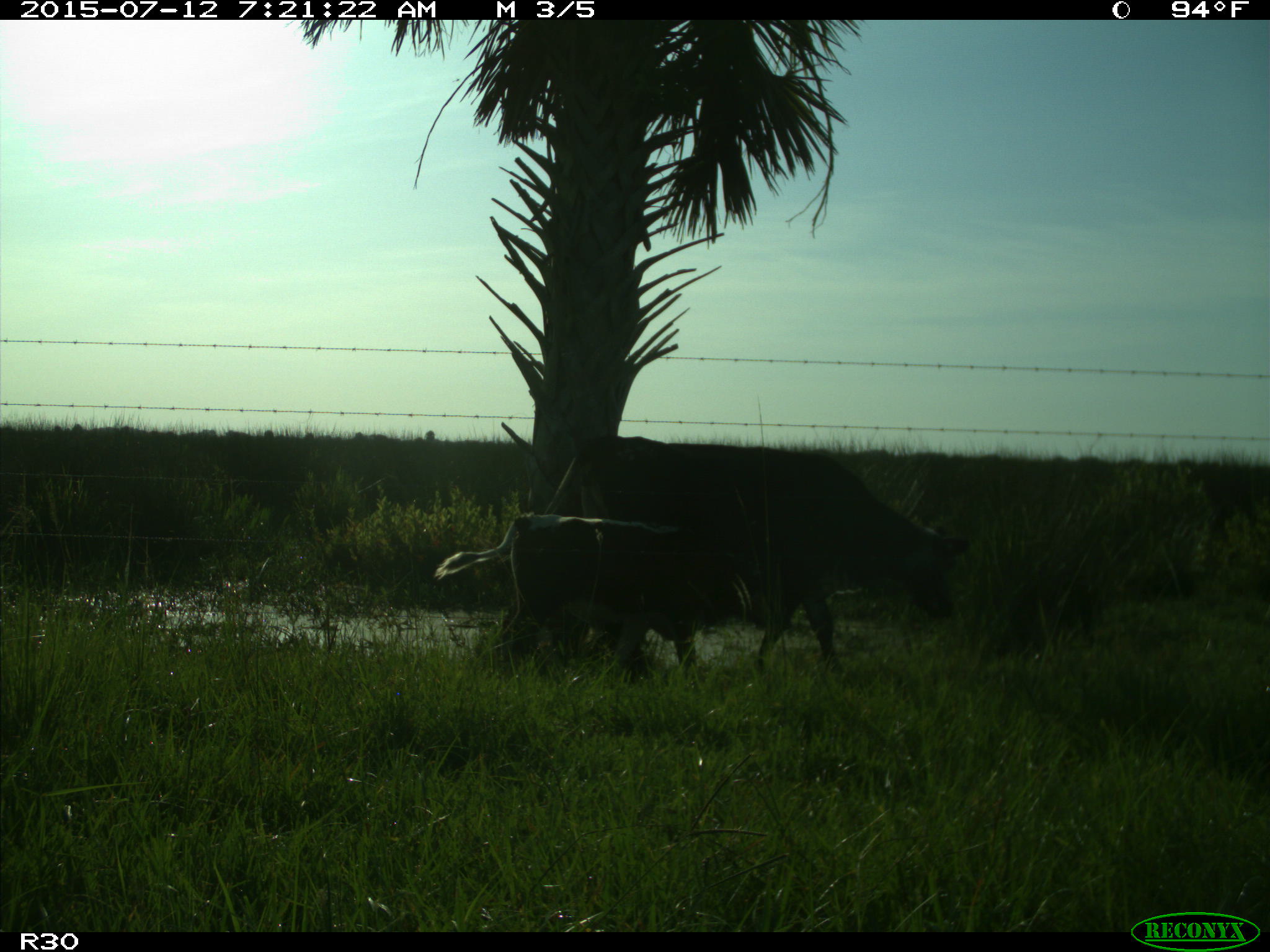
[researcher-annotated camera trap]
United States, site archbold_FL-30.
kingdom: Animalia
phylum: Chordata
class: Mammalia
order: Artiodactyla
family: Bovidae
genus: Bos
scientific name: Bos taurus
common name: domestic cow